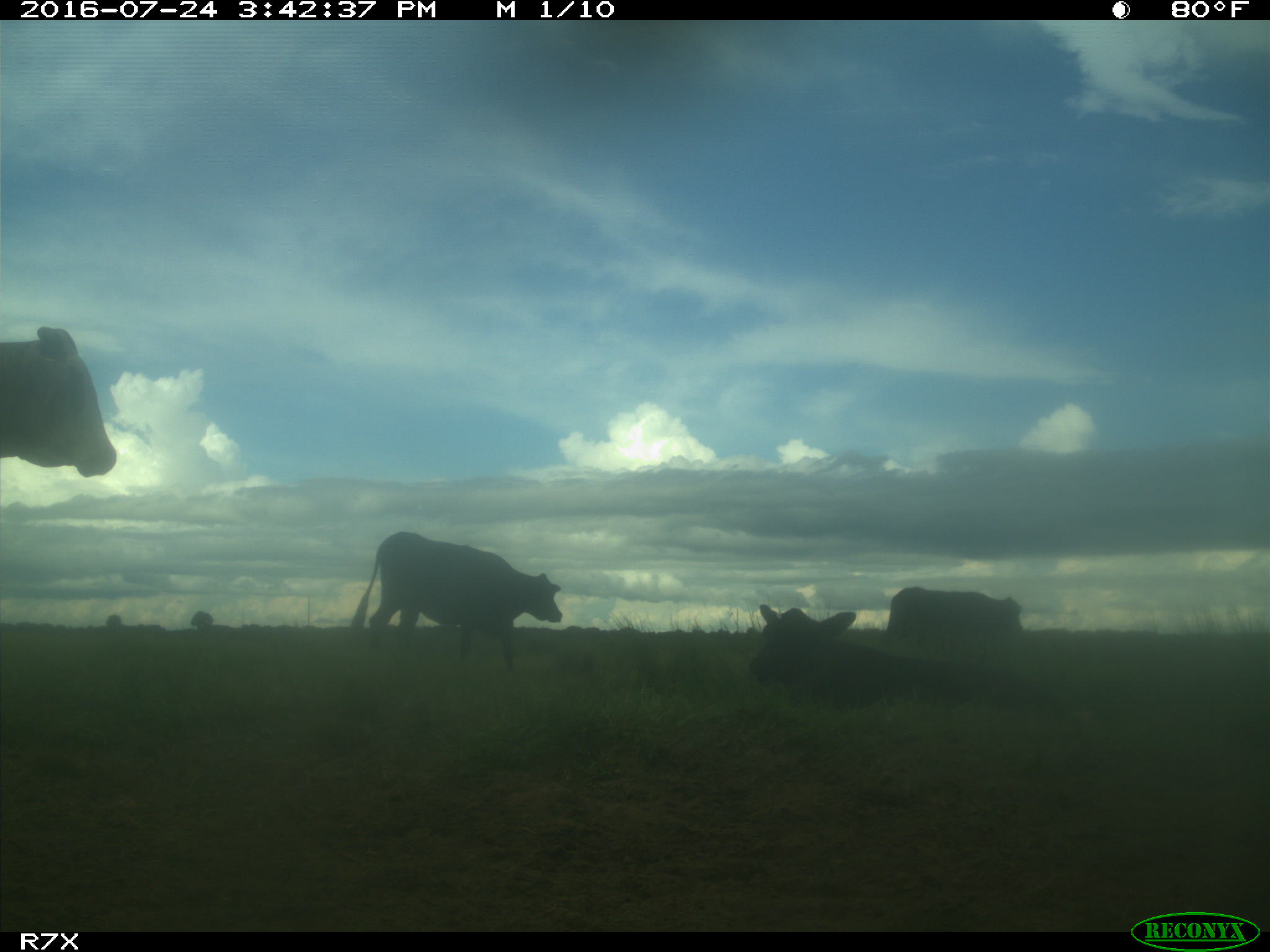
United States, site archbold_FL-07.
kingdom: Animalia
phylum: Chordata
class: Mammalia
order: Artiodactyla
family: Bovidae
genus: Bos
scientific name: Bos taurus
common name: domestic cow